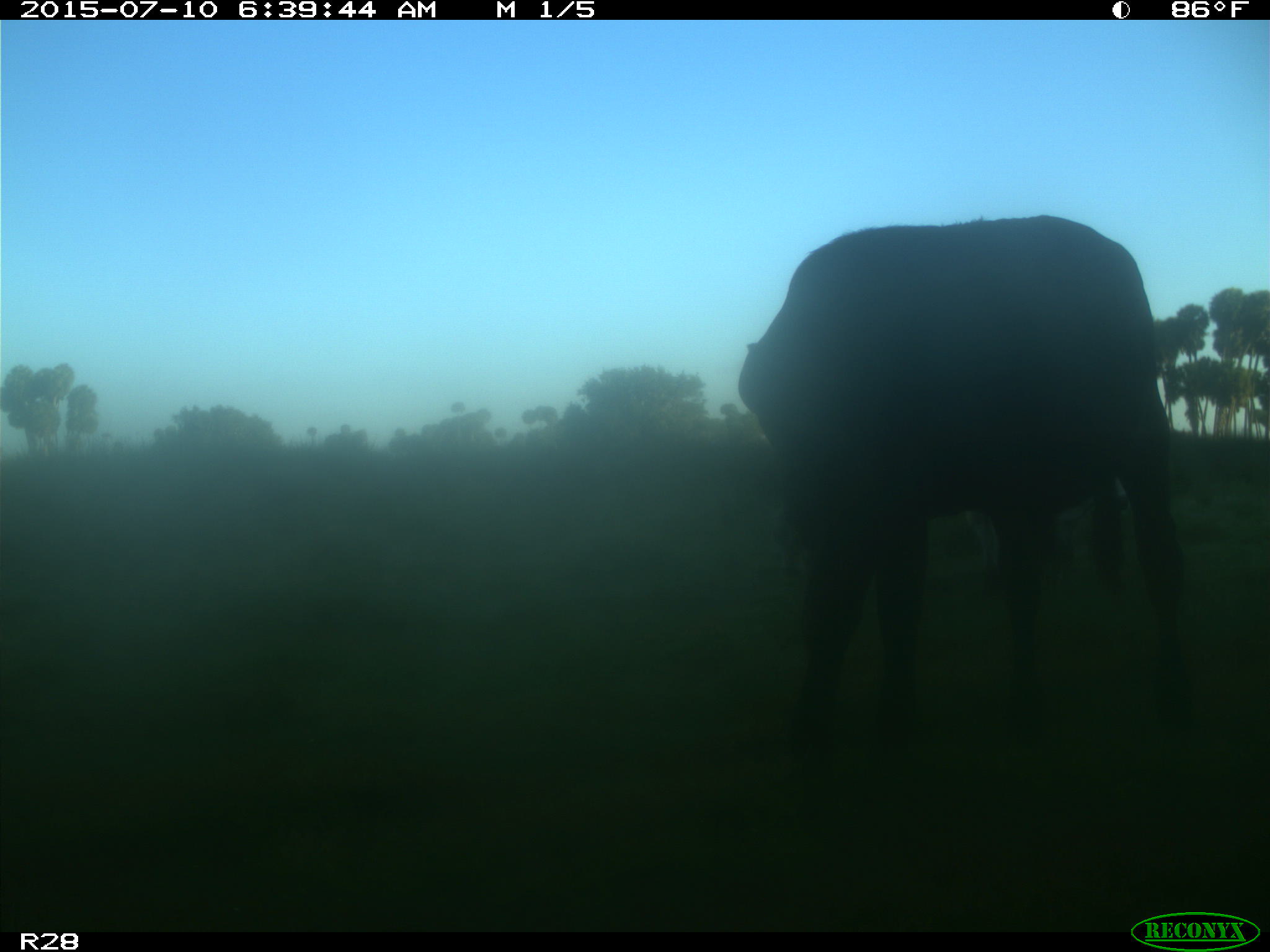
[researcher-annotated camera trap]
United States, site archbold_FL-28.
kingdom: Animalia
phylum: Chordata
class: Mammalia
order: Artiodactyla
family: Bovidae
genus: Bos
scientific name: Bos taurus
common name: domestic cow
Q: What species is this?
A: Bos taurus (domestic cow).